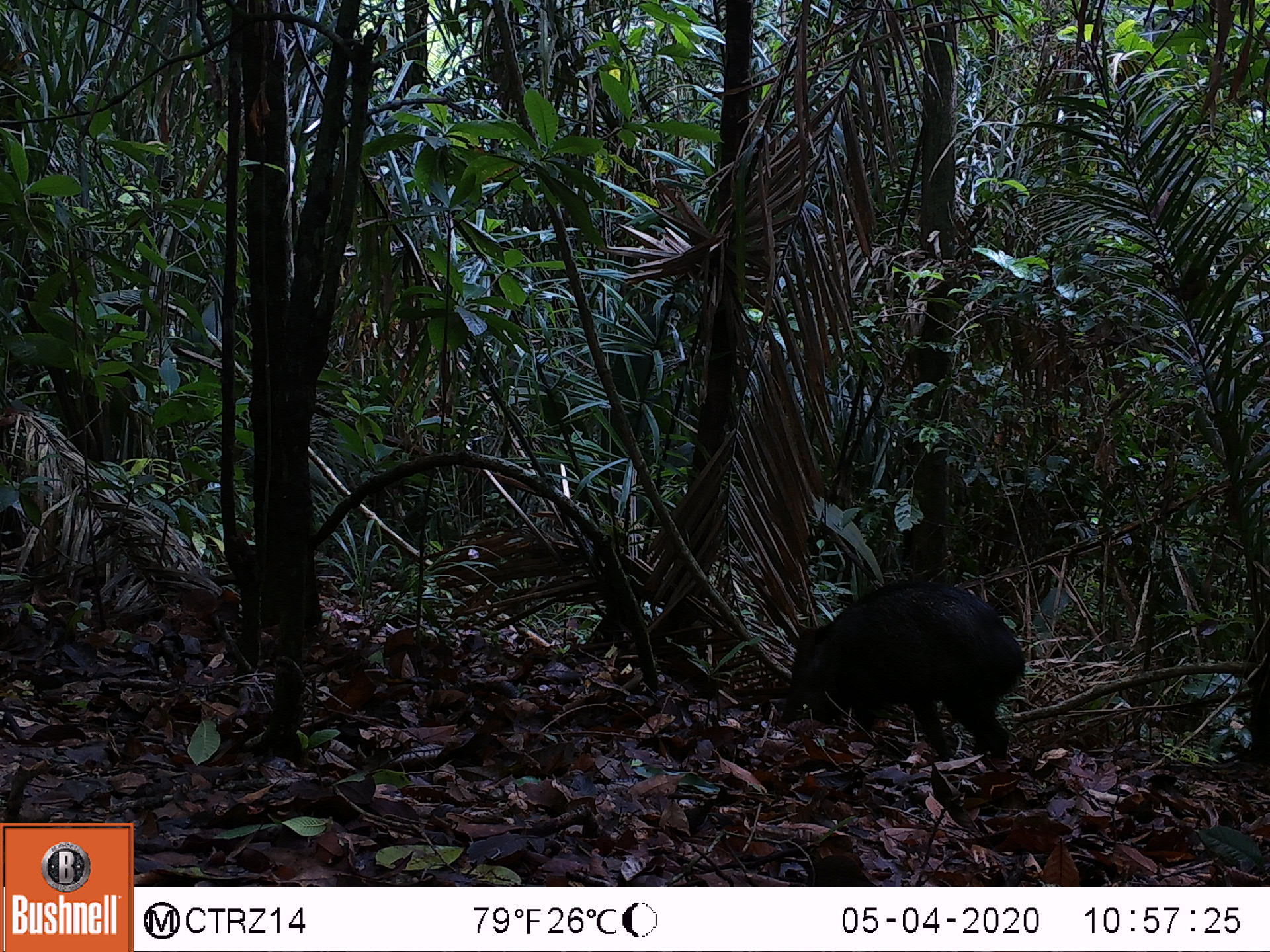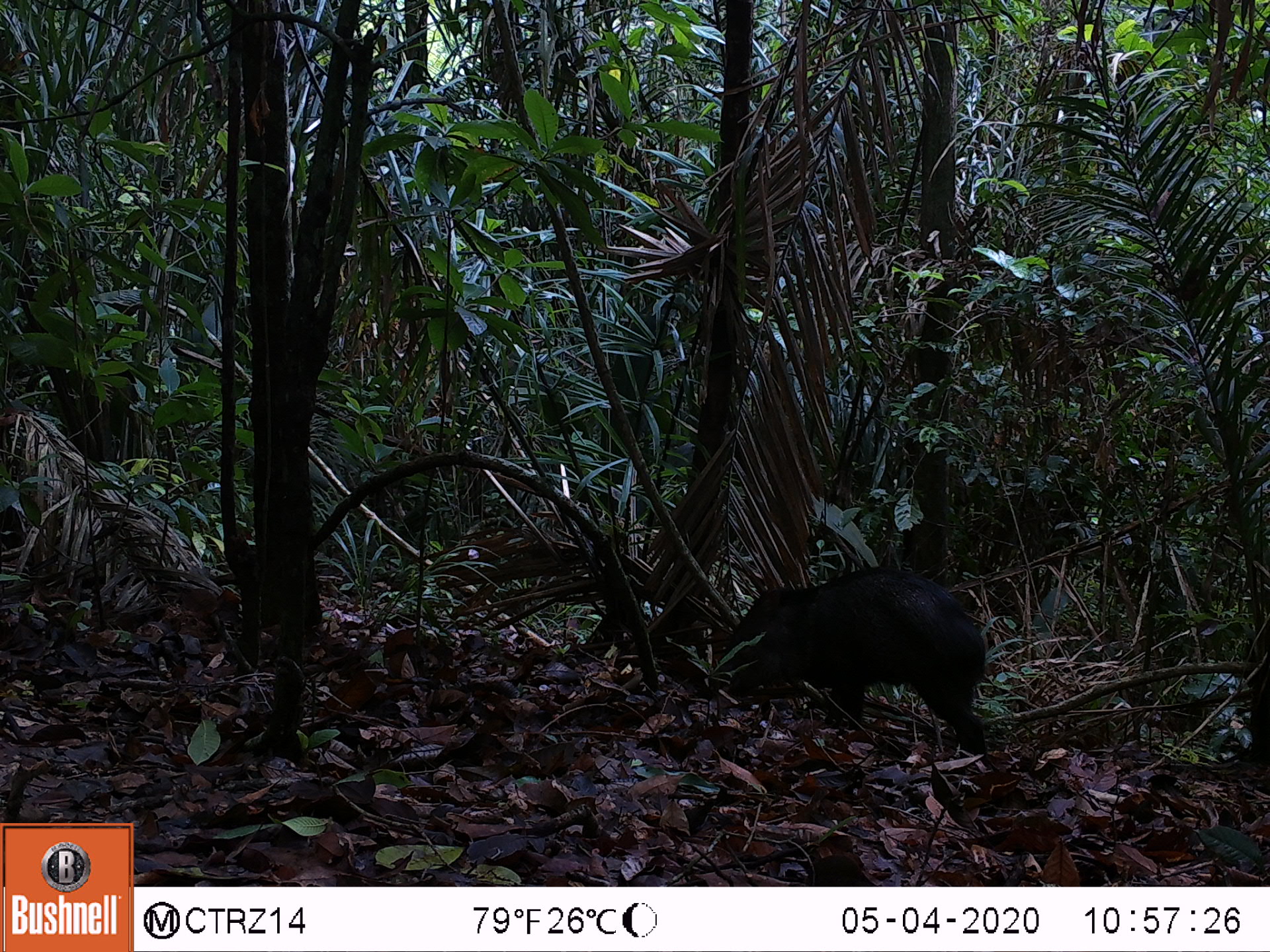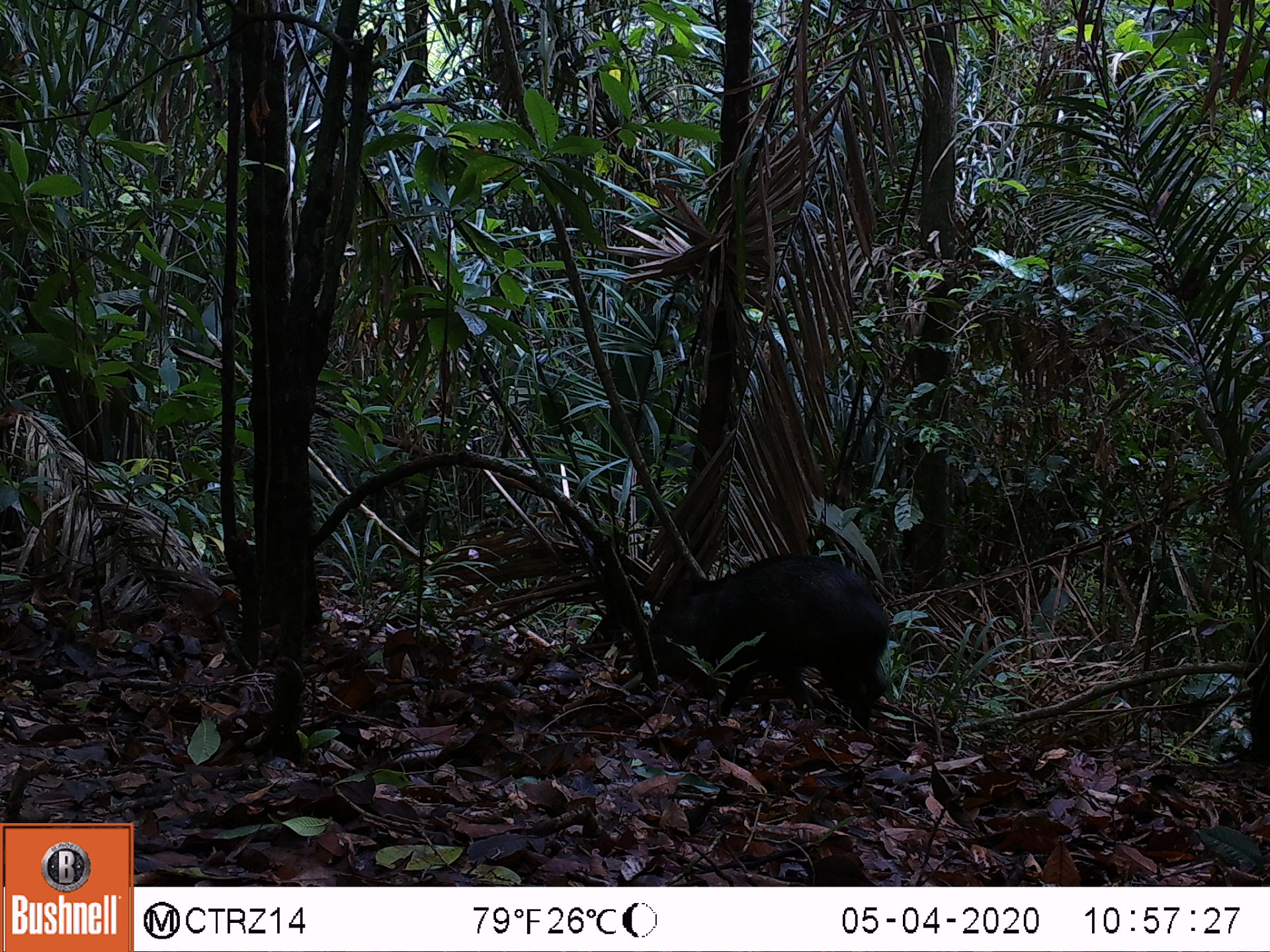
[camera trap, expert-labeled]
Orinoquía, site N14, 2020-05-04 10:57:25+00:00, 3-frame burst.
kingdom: Animalia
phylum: Chordata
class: Mammalia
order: Artiodactyla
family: Tayassuidae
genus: Pecari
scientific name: Pecari tajacu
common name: collared peccary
Collared peccary (Pecari tajacu).